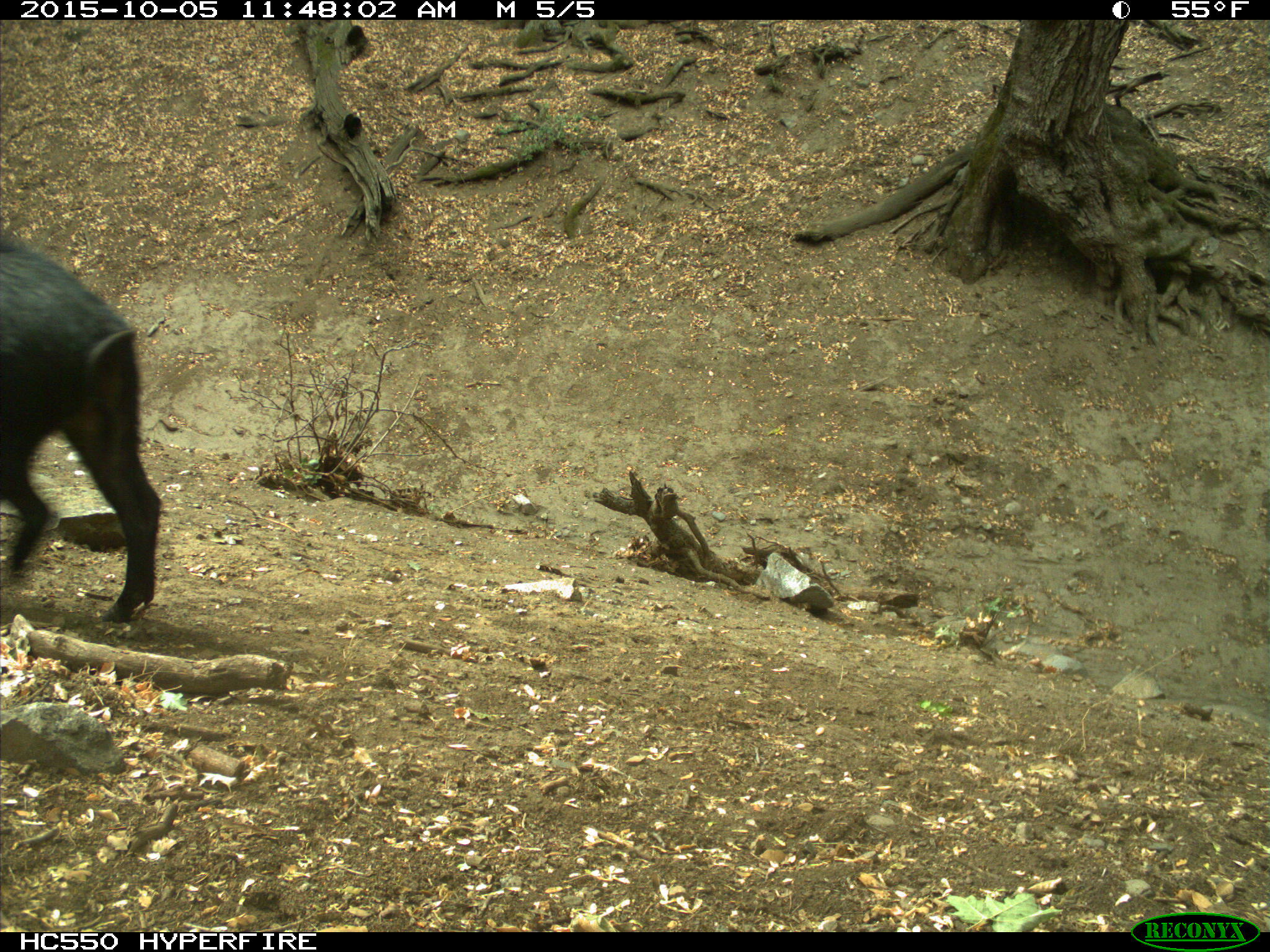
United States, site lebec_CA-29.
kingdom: Animalia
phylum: Chordata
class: Mammalia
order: Artiodactyla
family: Suidae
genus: Sus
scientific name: Sus scrofa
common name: wild boar